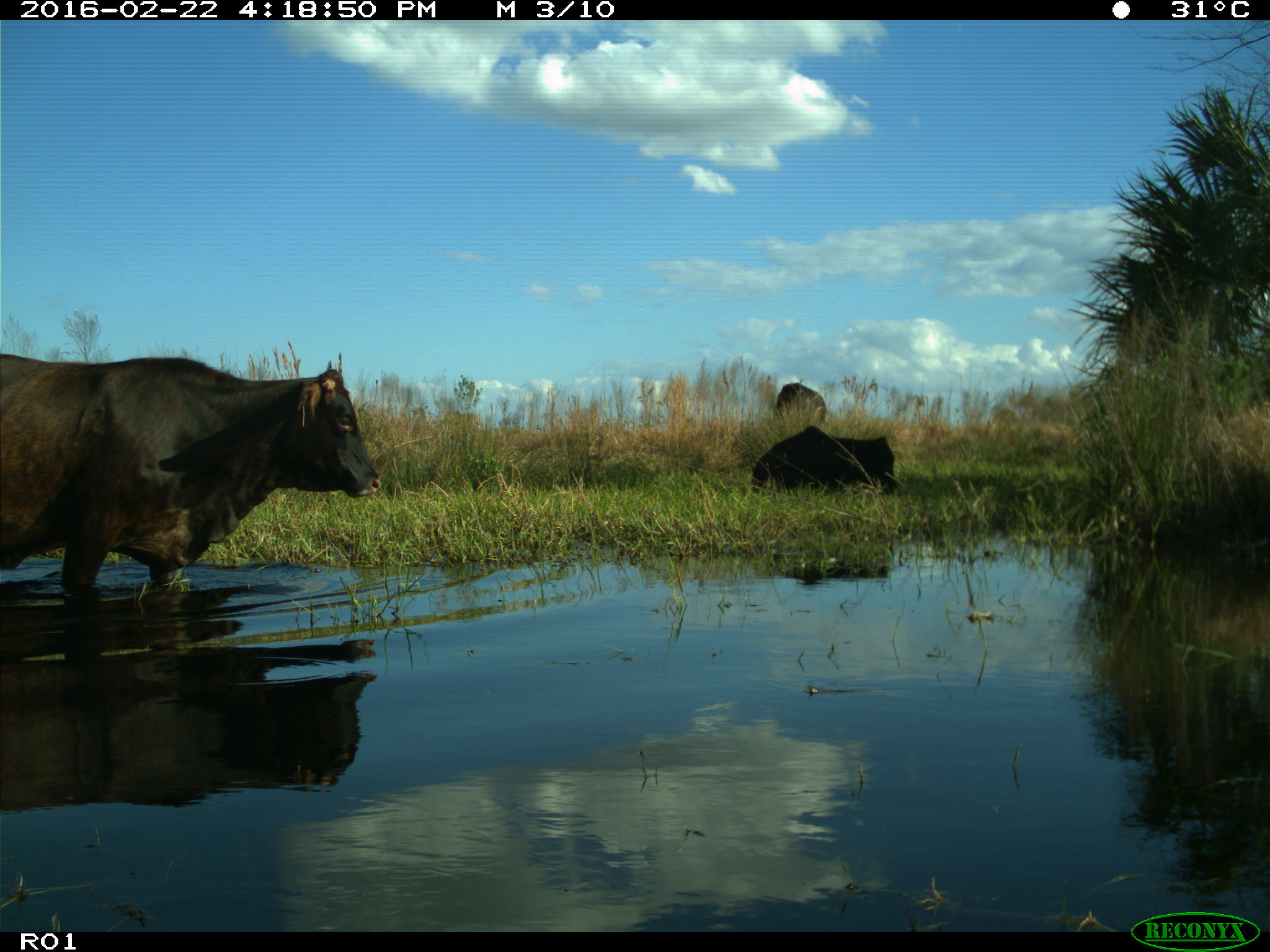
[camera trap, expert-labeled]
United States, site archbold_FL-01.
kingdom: Animalia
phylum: Chordata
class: Mammalia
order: Artiodactyla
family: Bovidae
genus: Bos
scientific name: Bos taurus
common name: domestic cow